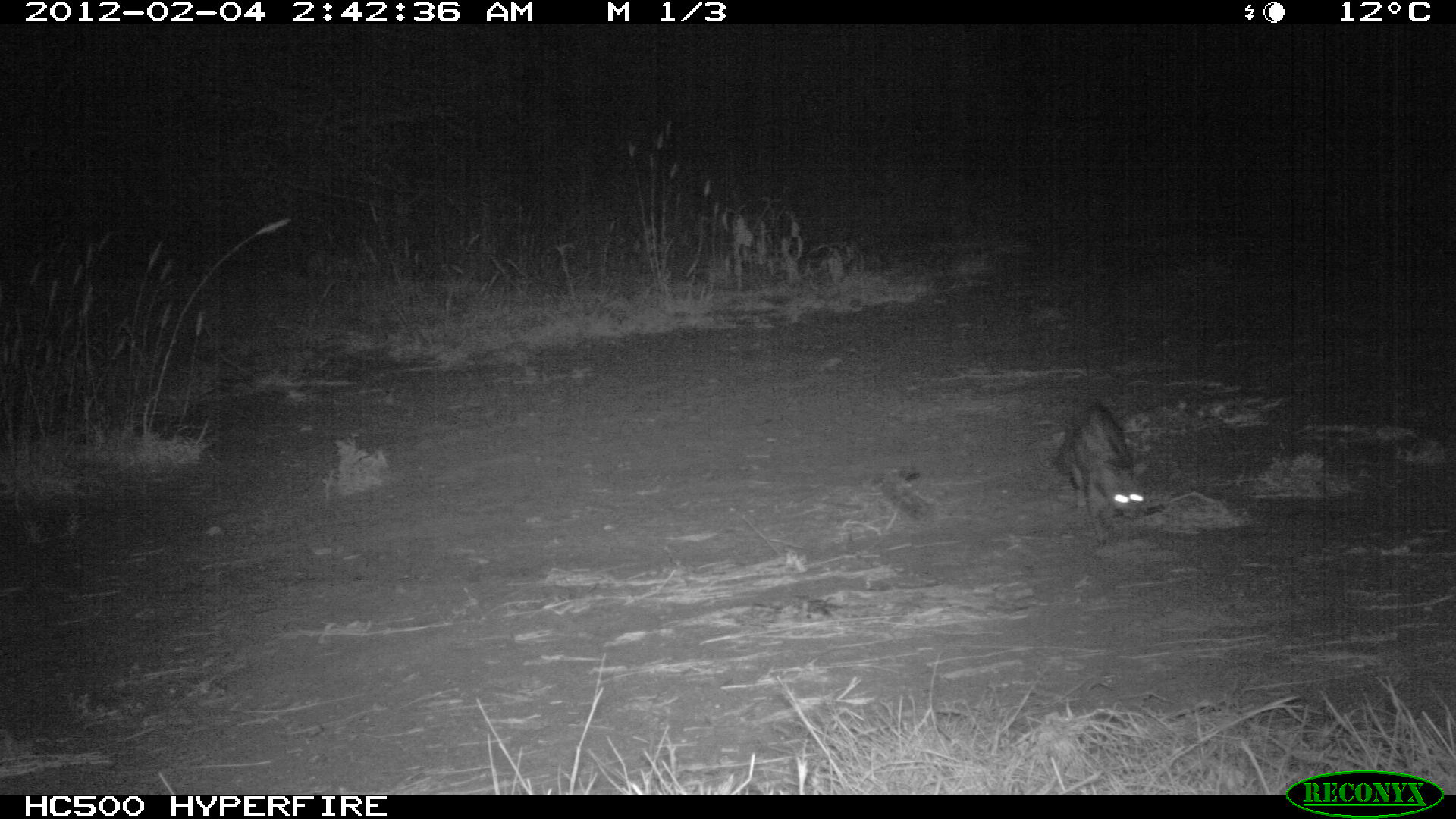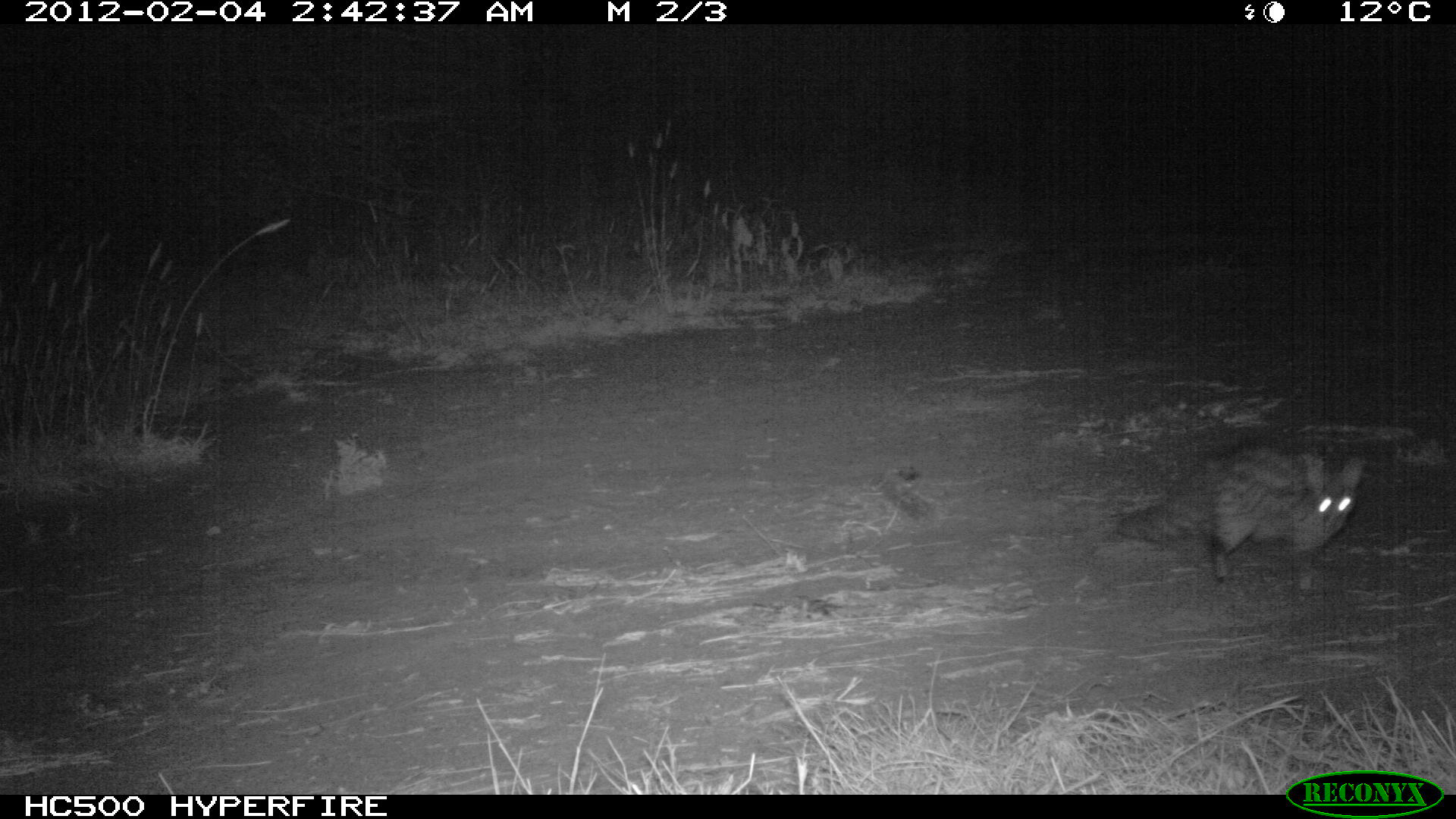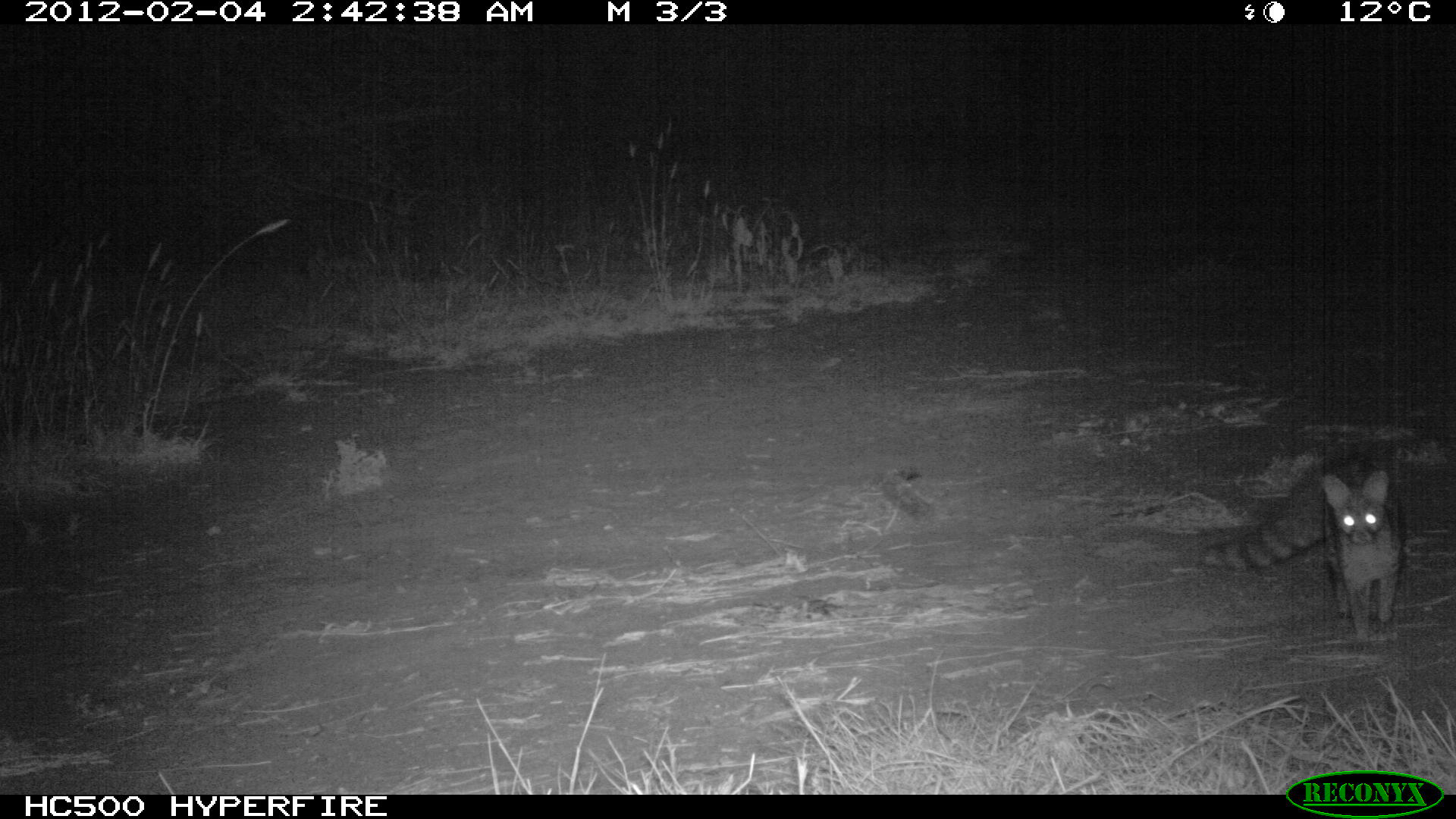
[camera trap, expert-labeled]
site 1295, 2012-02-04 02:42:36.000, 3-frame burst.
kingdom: Animalia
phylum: Chordata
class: Mammalia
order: Carnivora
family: Viverridae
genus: Genetta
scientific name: Genetta genetta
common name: northern small-spotted genet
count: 1